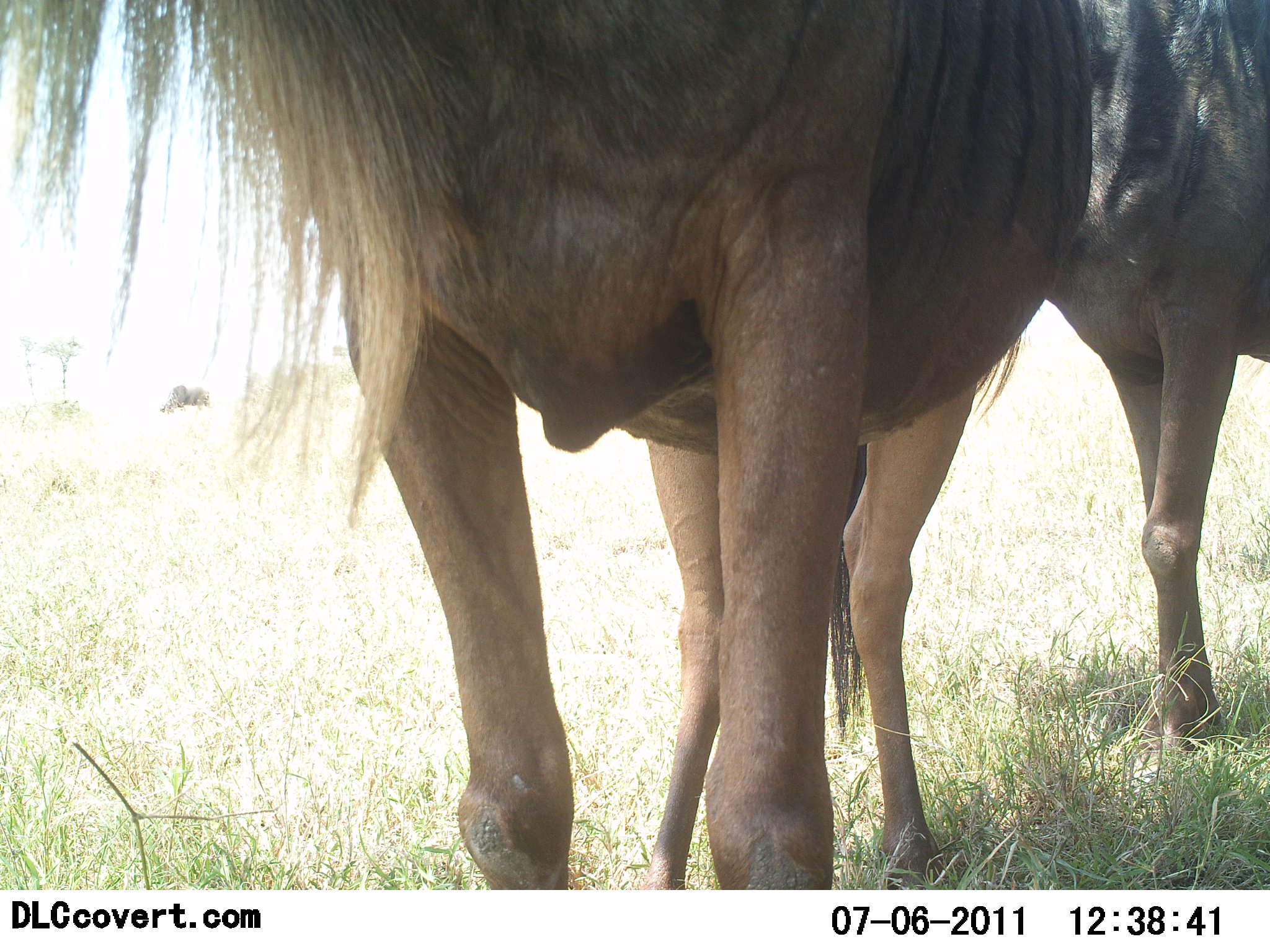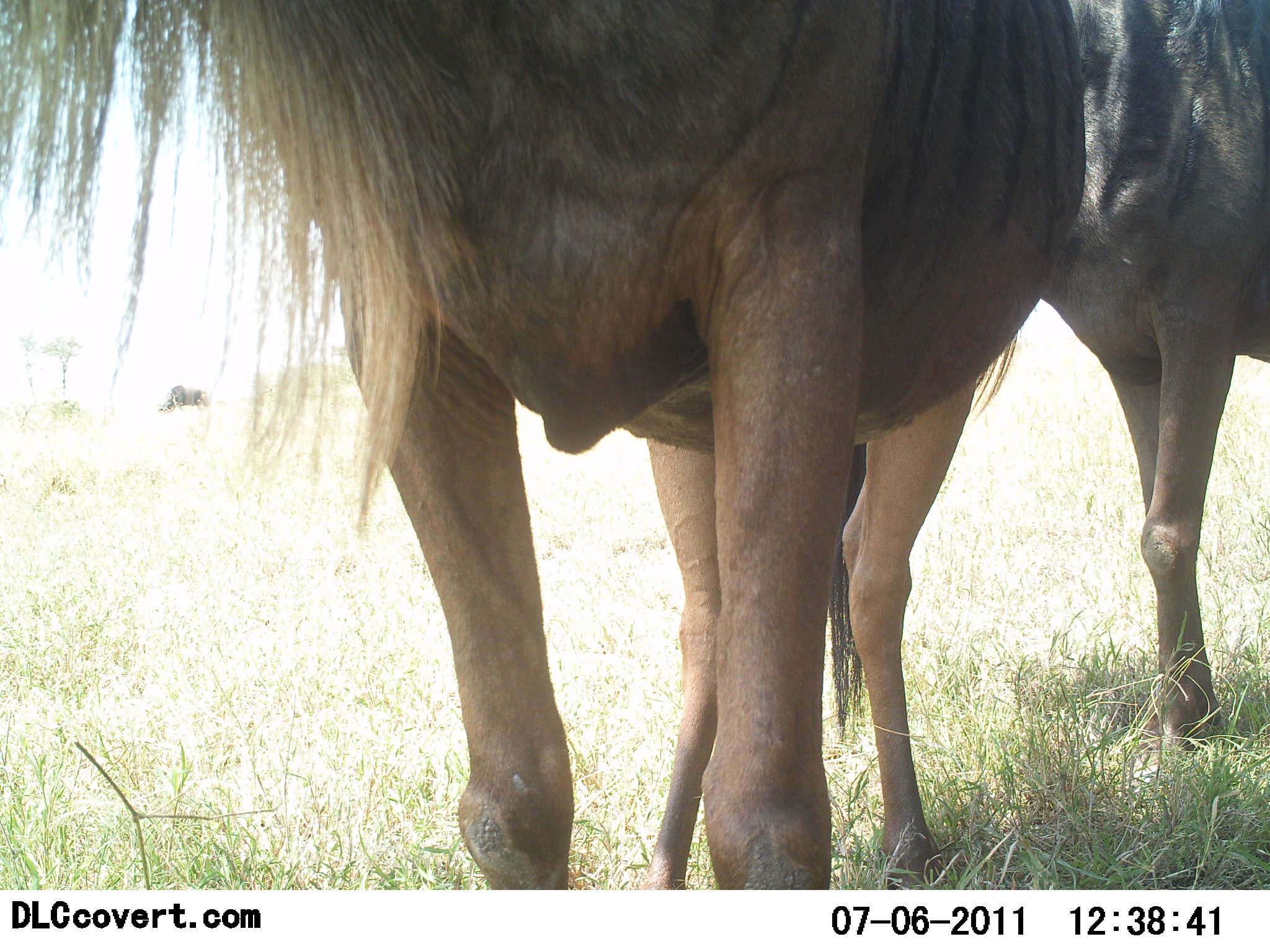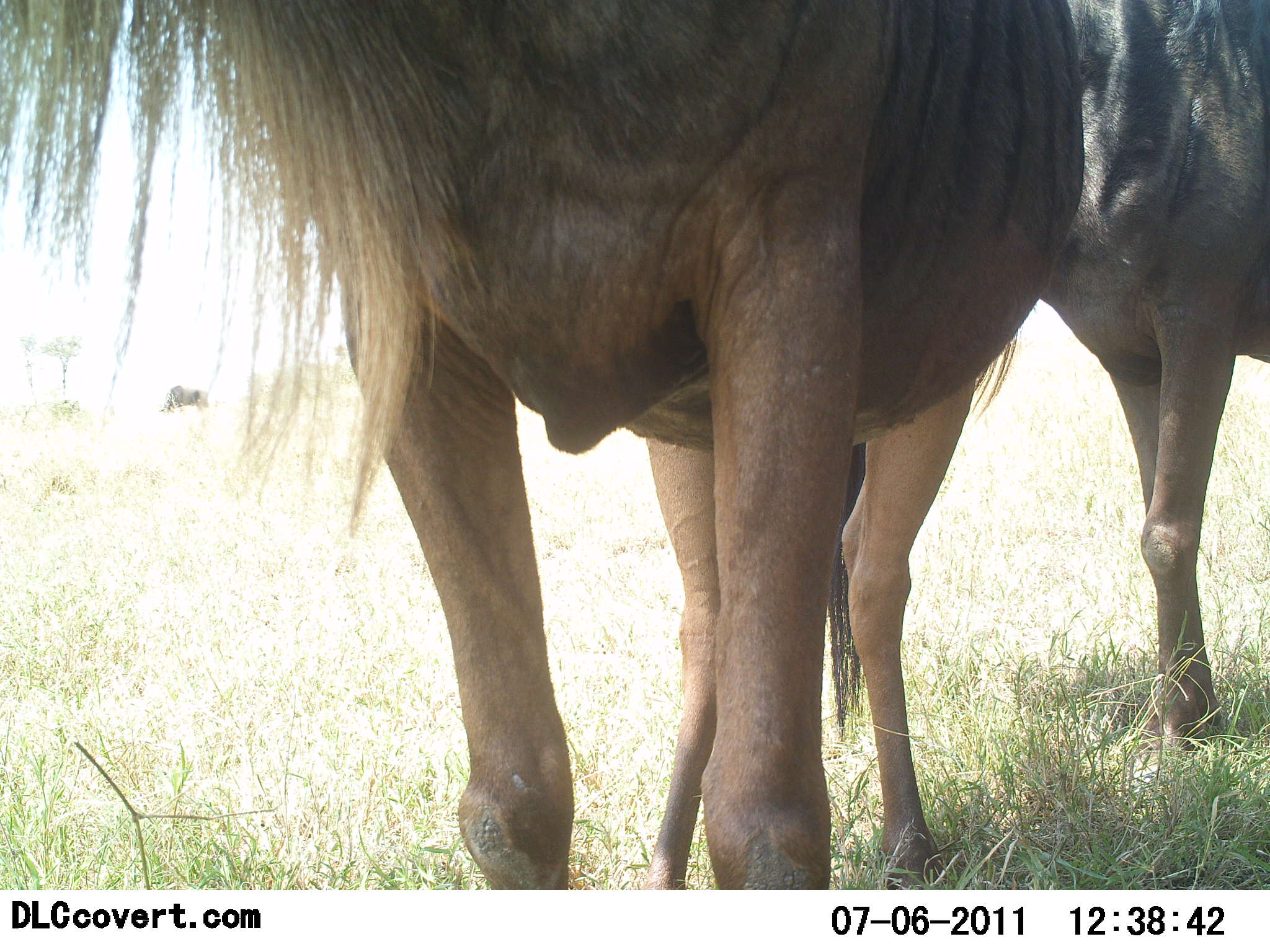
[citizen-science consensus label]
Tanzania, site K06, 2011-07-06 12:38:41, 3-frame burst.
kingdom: Animalia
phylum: Chordata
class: Mammalia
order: Artiodactyla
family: Bovidae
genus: Connochaetes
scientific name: Connochaetes taurinus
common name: blue wildebeest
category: wildebeest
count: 2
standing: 92%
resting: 8%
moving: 8%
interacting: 0%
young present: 0%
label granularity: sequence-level